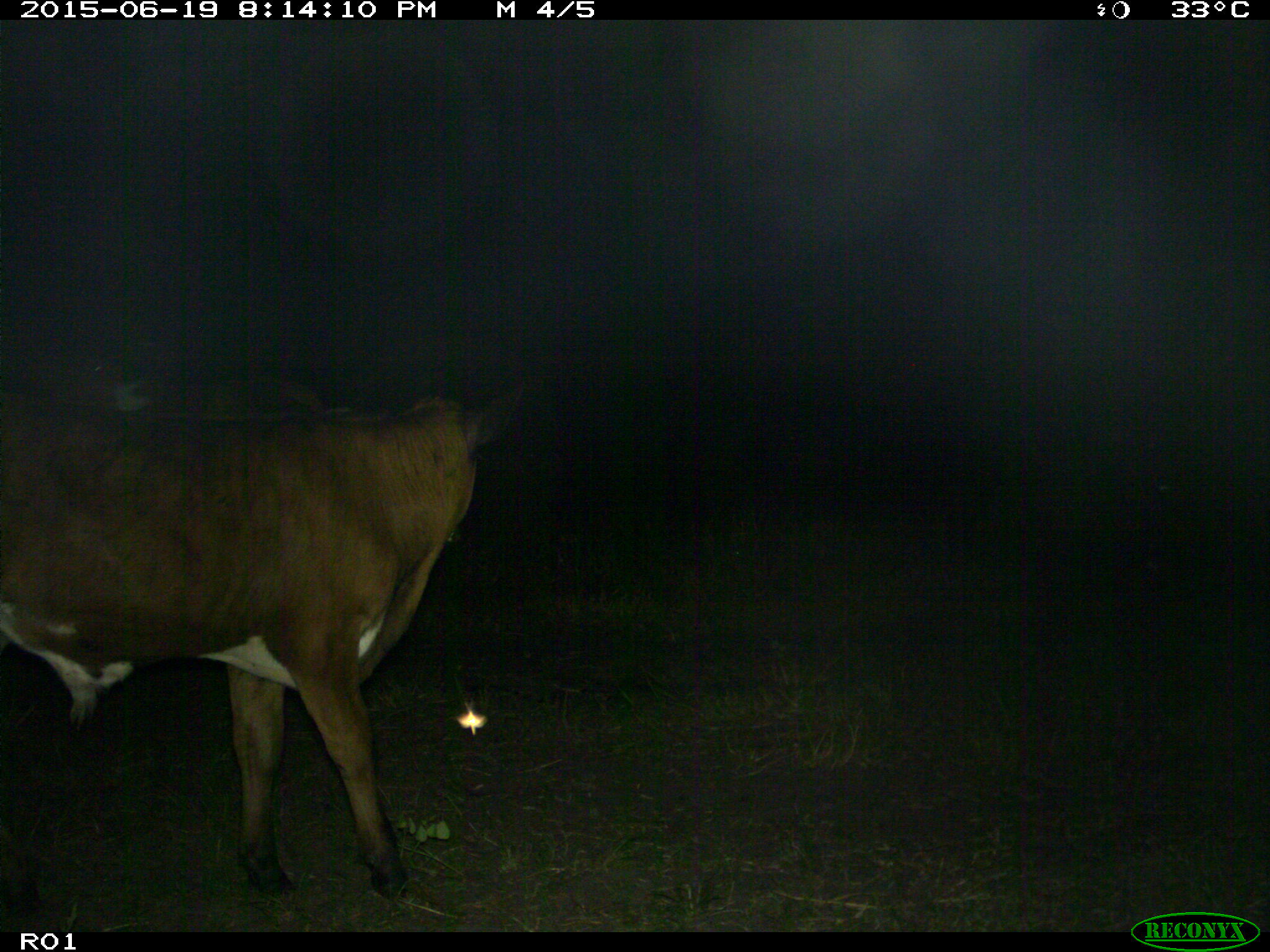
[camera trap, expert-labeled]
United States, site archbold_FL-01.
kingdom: Animalia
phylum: Chordata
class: Mammalia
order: Artiodactyla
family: Bovidae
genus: Bos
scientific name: Bos taurus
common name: domestic cow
Bos taurus (domestic cow).